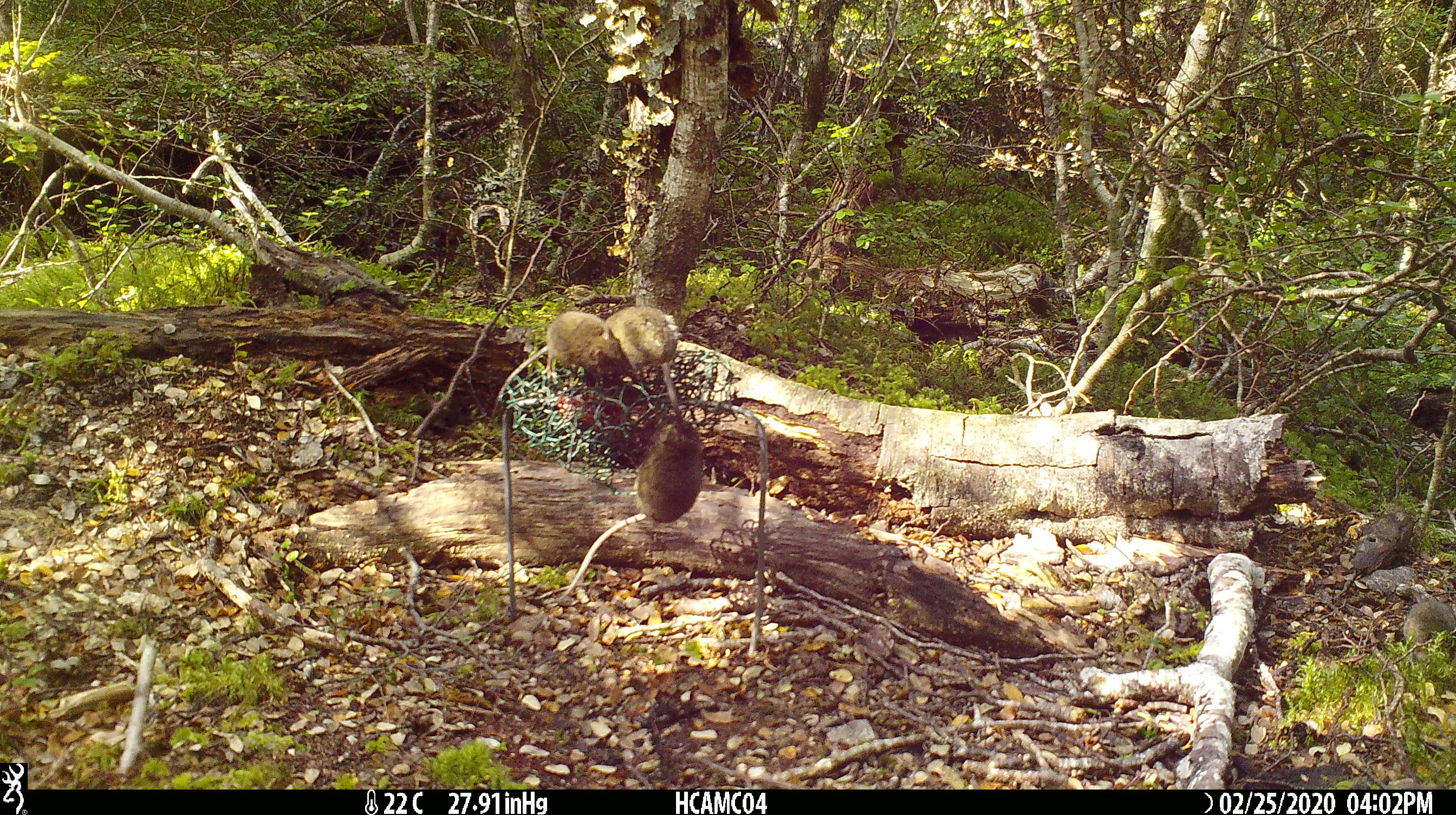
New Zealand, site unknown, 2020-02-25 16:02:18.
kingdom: Animalia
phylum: Chordata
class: Mammalia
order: Rodentia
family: Muridae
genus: Mus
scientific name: Mus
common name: mouse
Mouse (Mus).